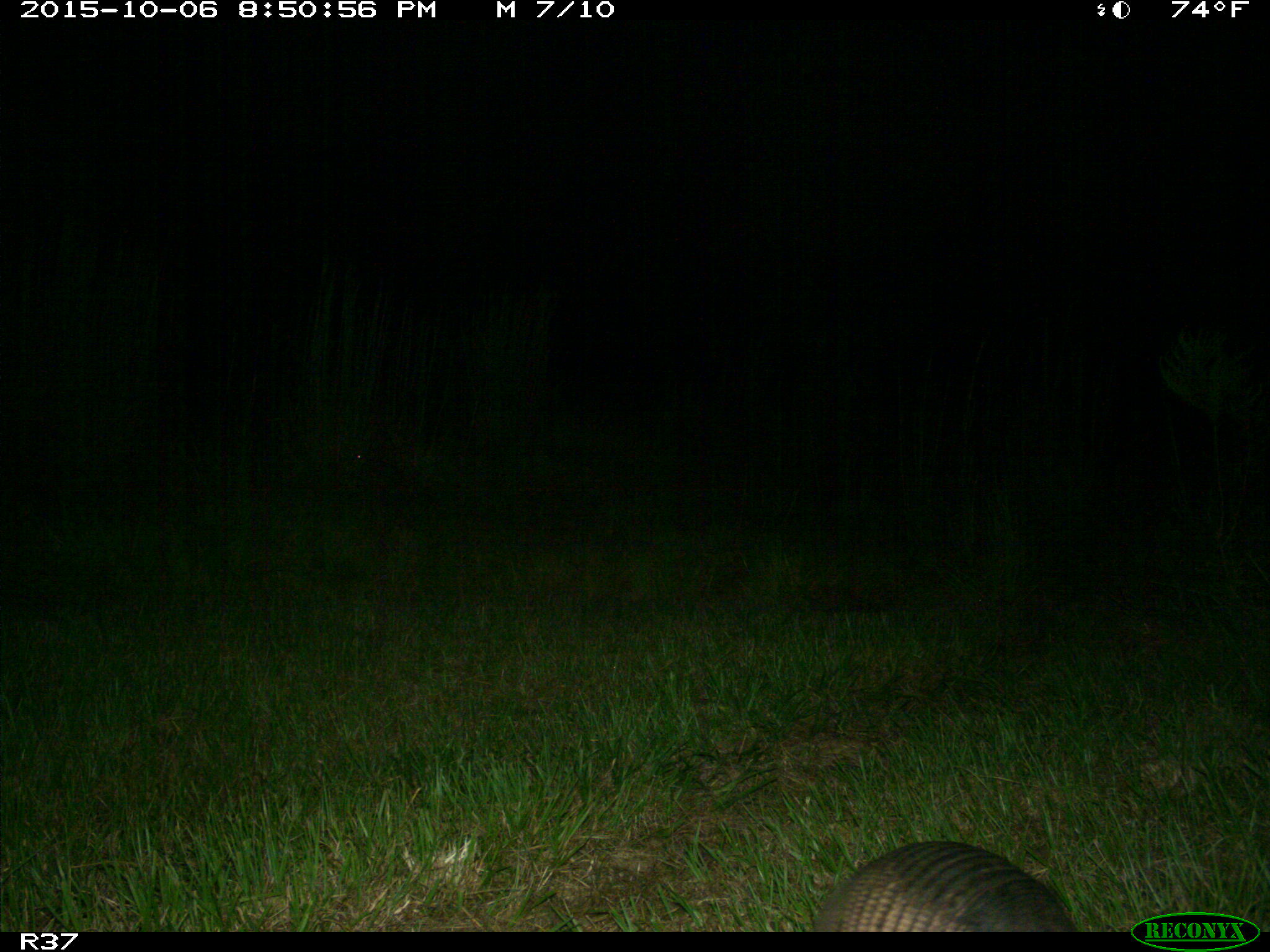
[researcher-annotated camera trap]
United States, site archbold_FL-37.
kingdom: Animalia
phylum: Chordata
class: Mammalia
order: Cingulata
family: Dasypodidae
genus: Dasypus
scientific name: Dasypus novemcinctus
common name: nine-banded armadillo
Dasypus novemcinctus (nine-banded armadillo).